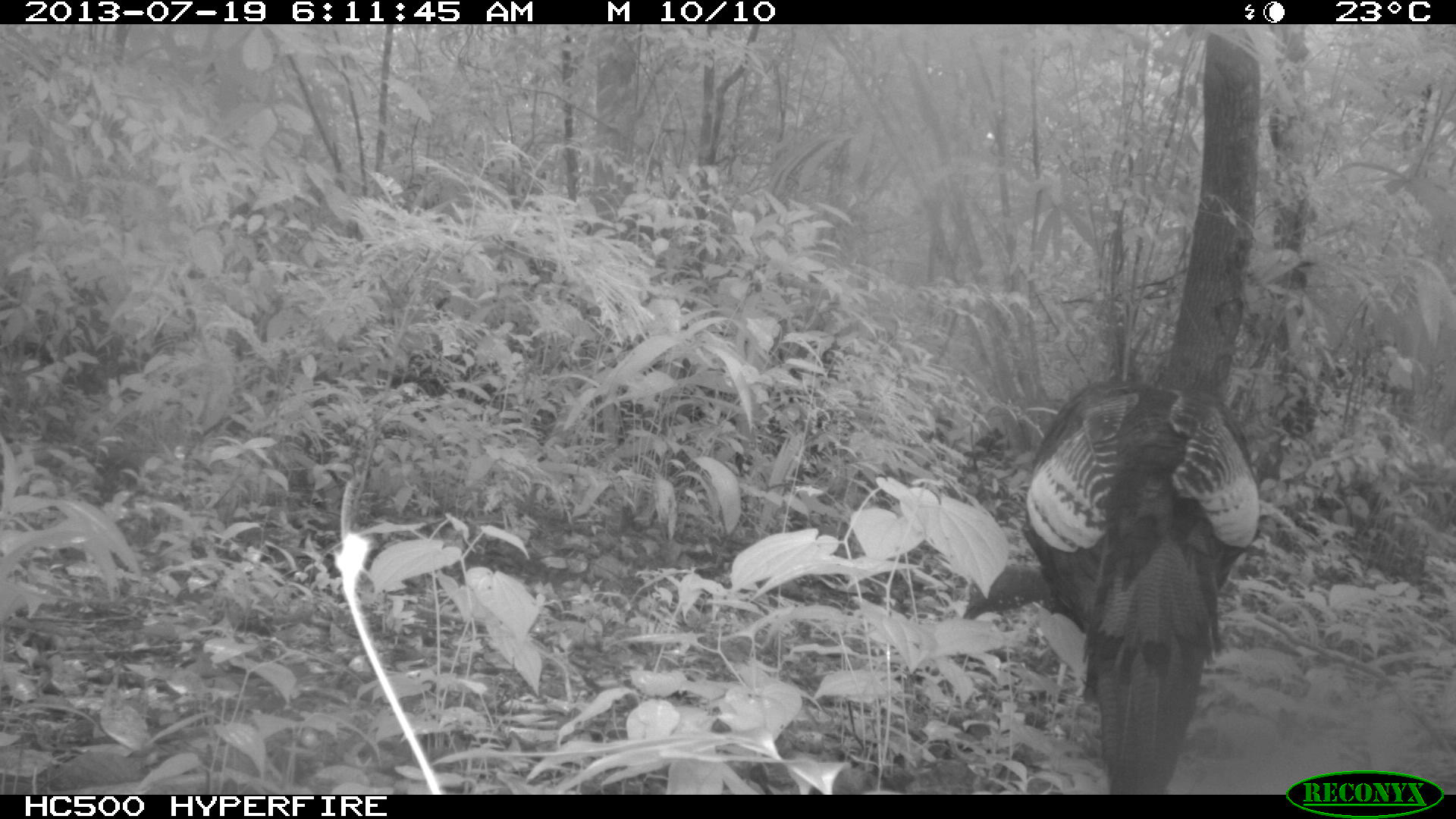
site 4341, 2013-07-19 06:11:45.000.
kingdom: Animalia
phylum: Chordata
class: Aves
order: Galliformes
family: Phasianidae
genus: Meleagris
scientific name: Meleagris ocellata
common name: ocellated turkey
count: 1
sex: male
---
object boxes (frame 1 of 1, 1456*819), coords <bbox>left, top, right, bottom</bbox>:
meleagris ocellata: <bbox>961, 376, 1262, 794</bbox>